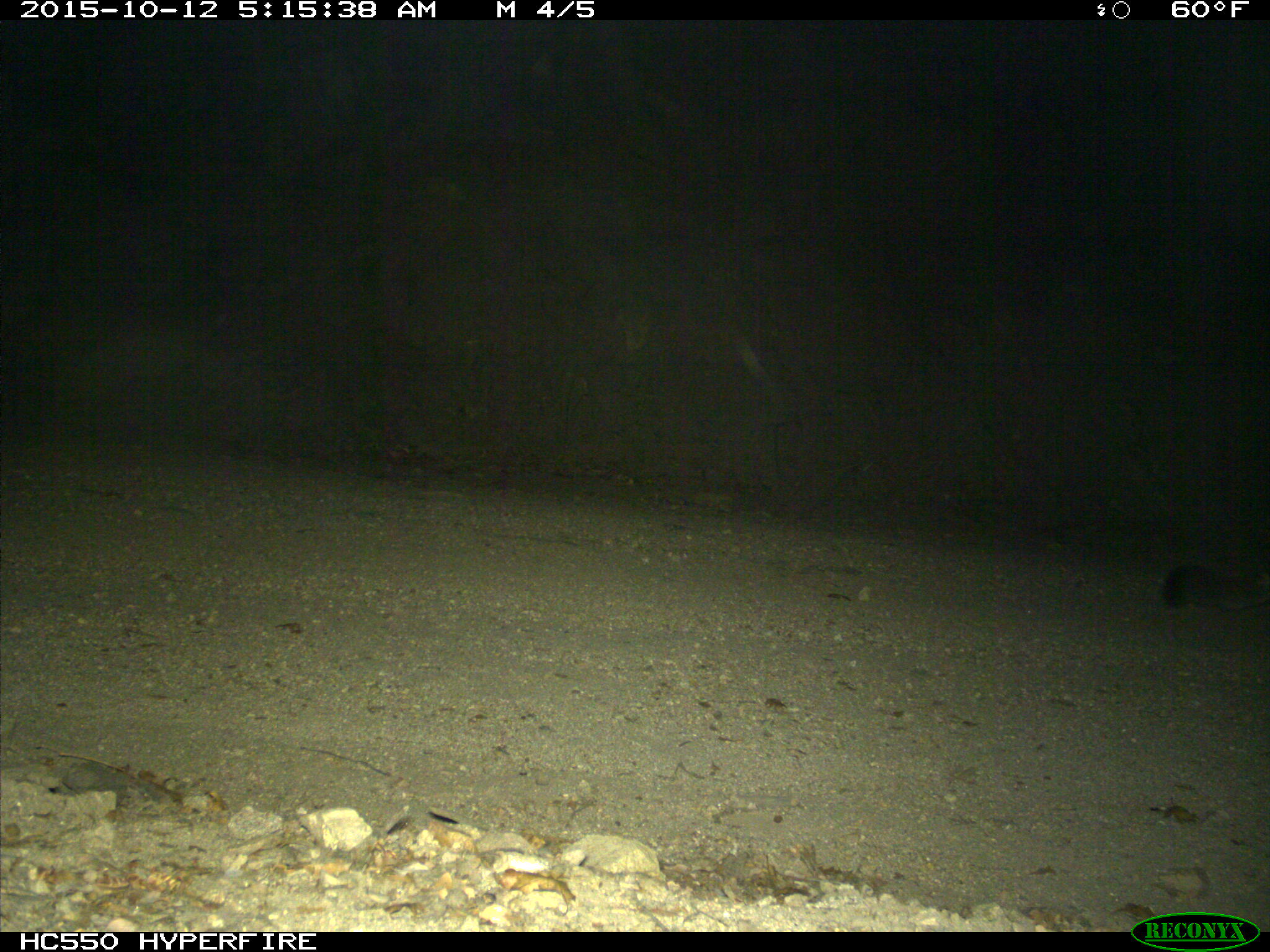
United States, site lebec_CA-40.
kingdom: Animalia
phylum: Chordata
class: Mammalia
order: Carnivora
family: Felidae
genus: Puma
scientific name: Puma concolor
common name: mountain lion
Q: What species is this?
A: Puma concolor (mountain lion).